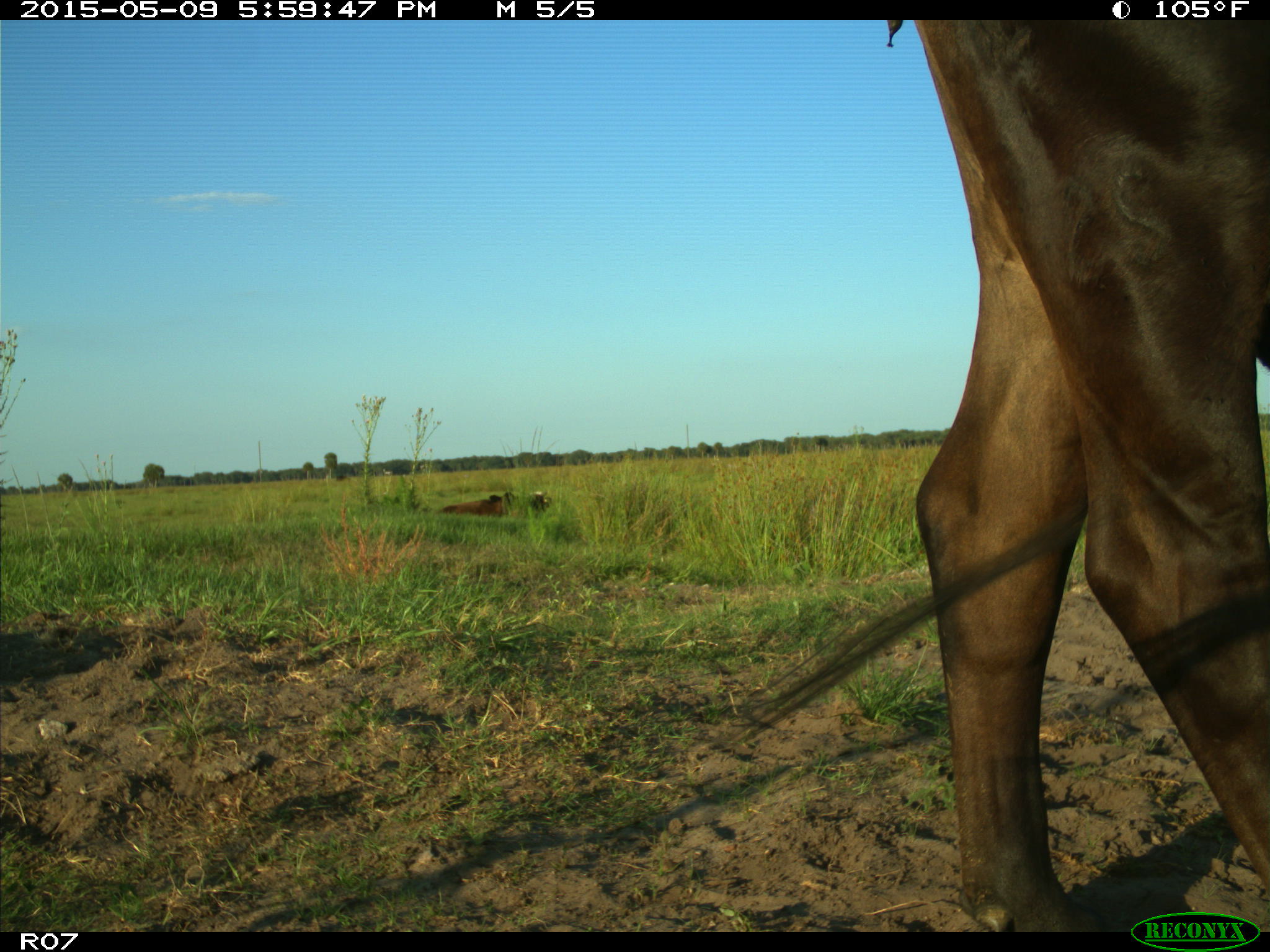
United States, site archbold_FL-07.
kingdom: Animalia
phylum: Chordata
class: Mammalia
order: Artiodactyla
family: Bovidae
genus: Bos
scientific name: Bos taurus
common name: domestic cow